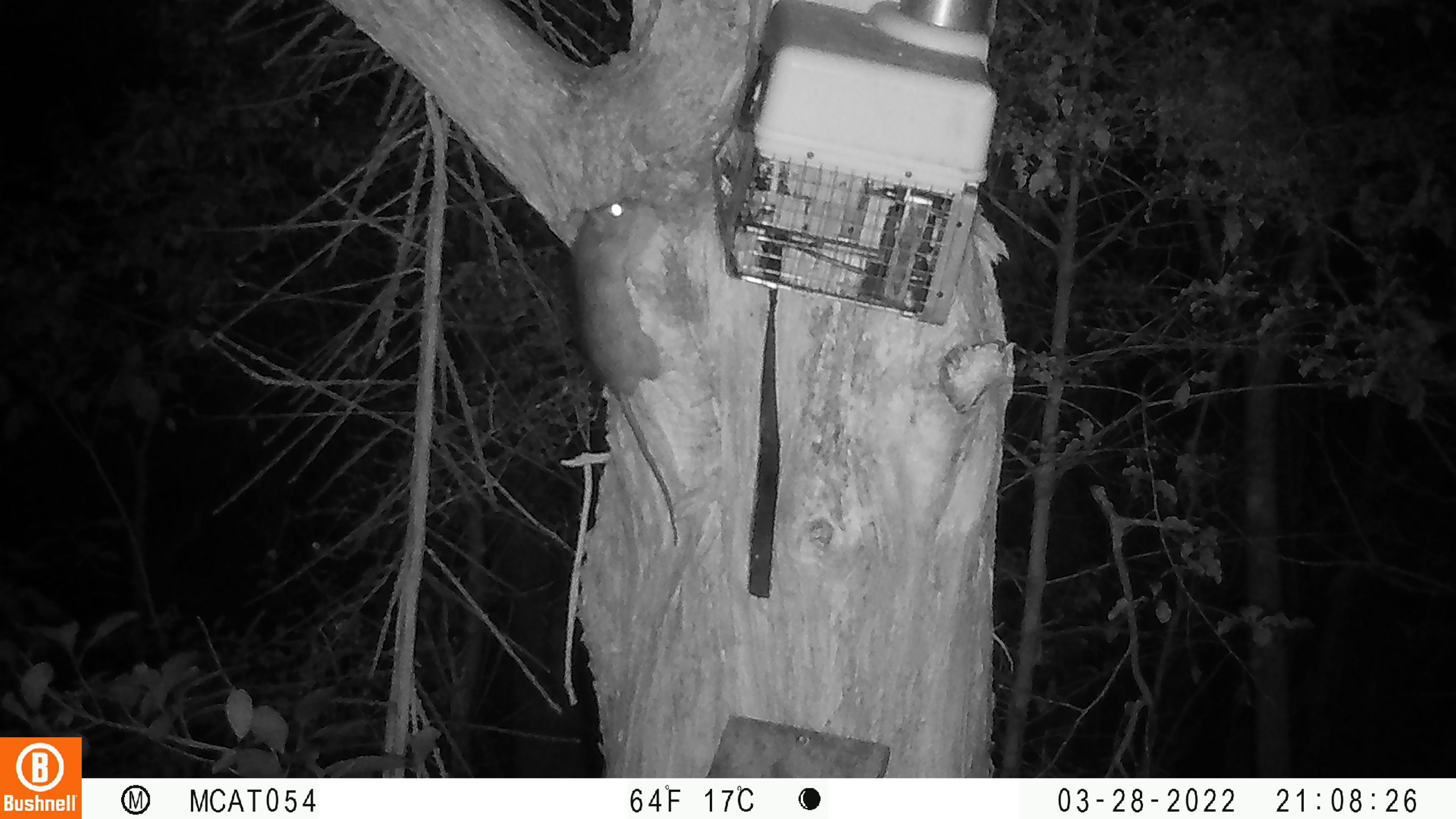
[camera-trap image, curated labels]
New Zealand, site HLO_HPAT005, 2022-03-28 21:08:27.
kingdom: Animalia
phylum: Chordata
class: Mammalia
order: Rodentia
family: Muridae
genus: Rattus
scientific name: Rattus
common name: rat